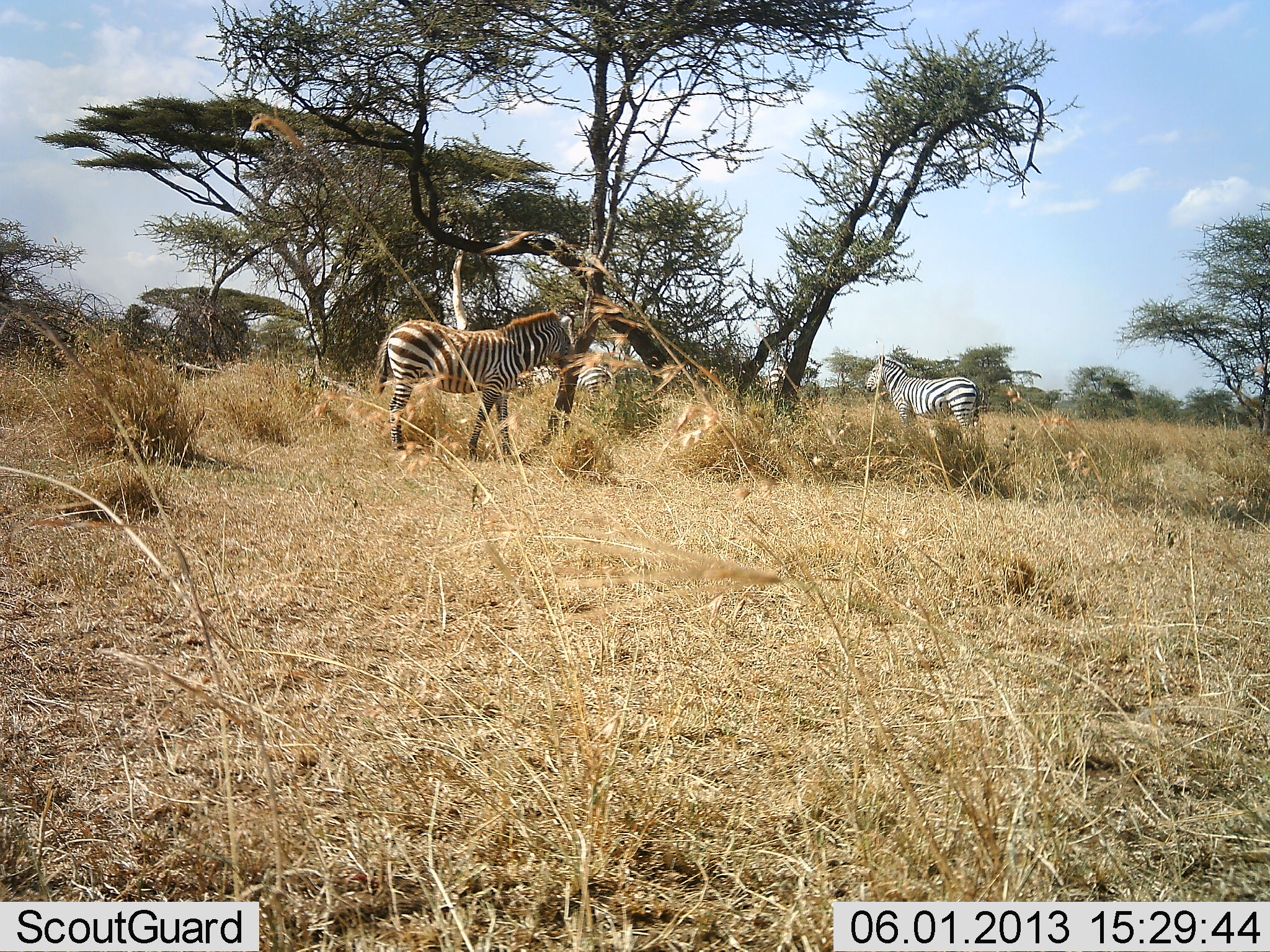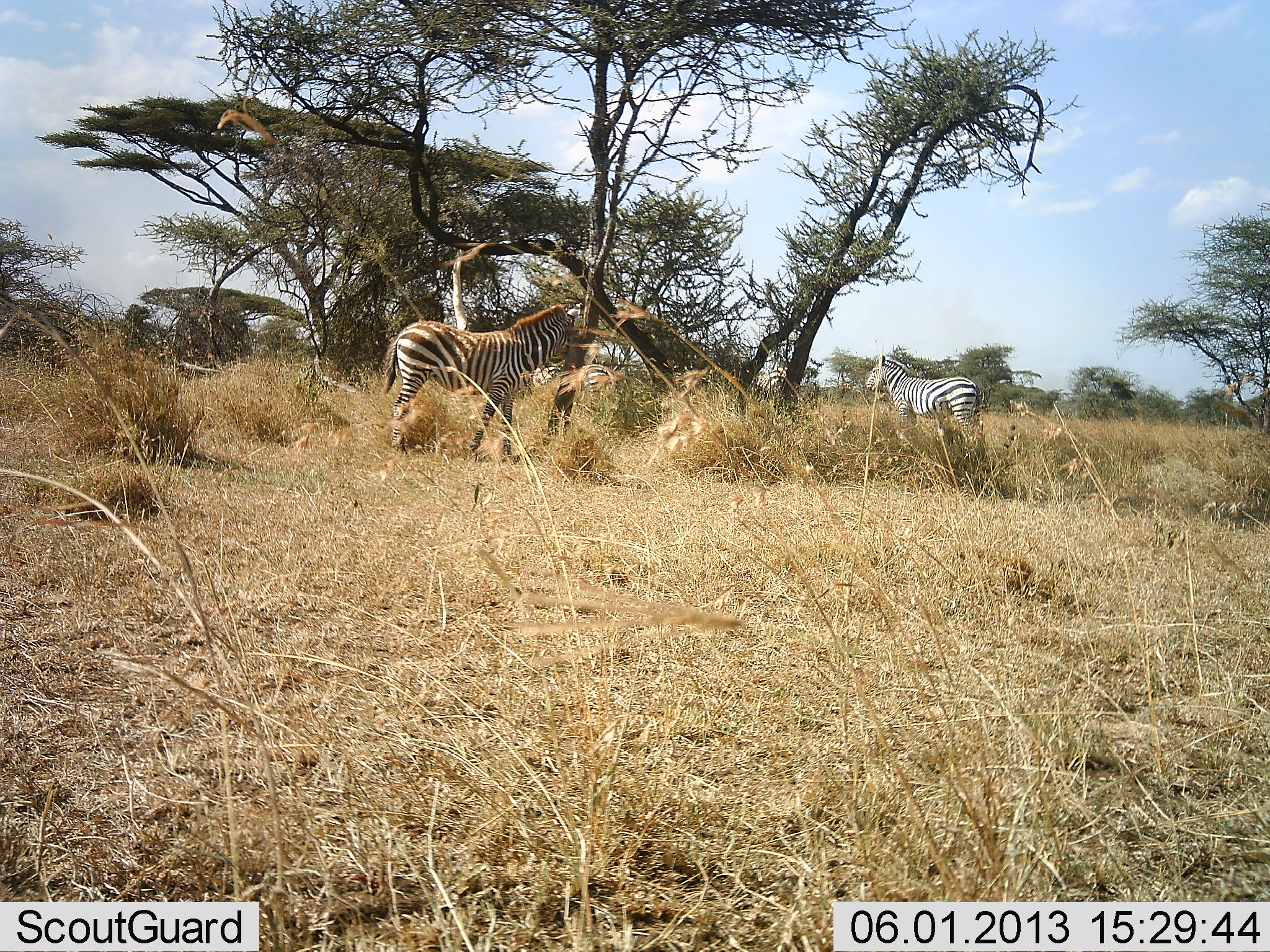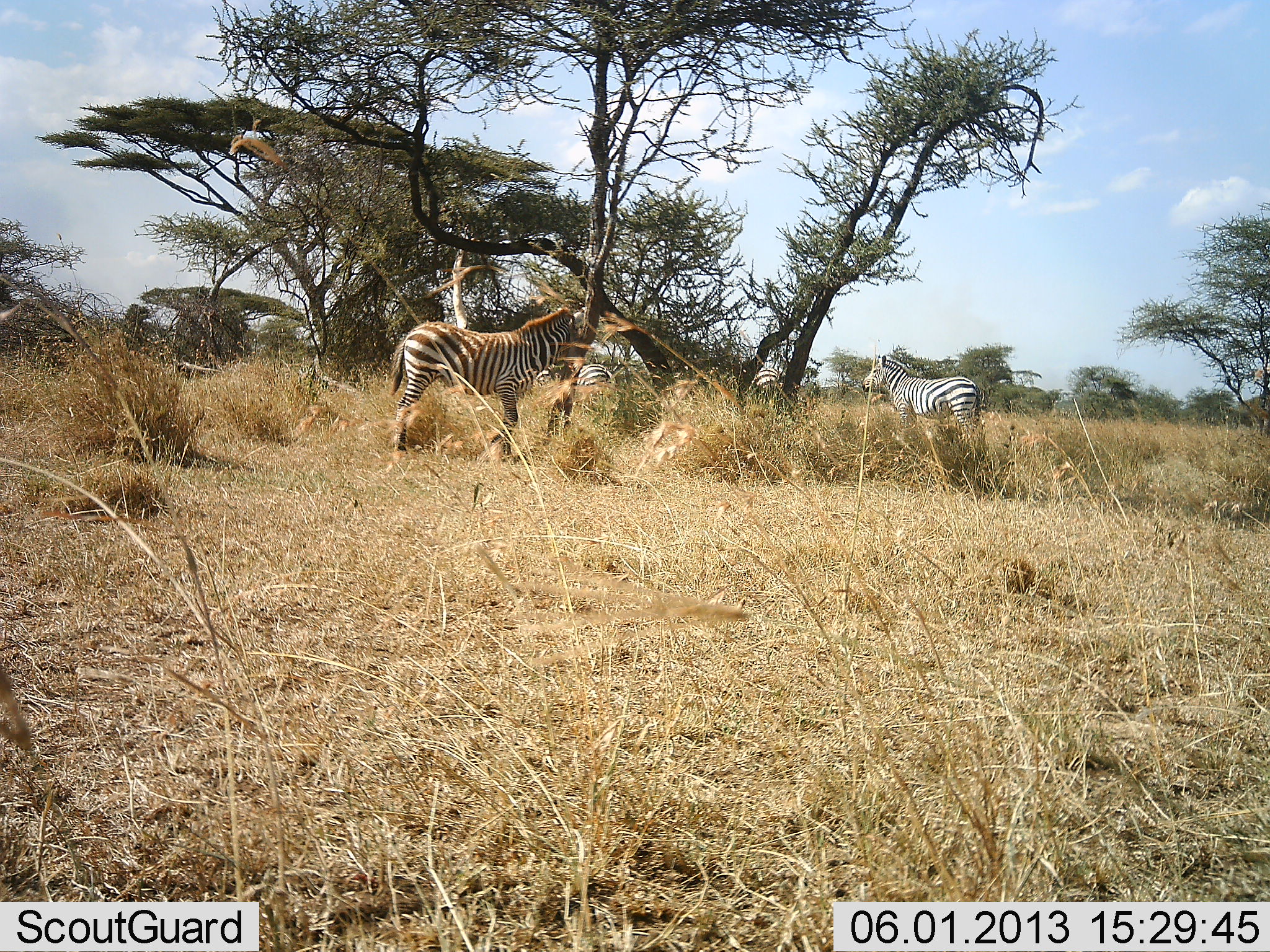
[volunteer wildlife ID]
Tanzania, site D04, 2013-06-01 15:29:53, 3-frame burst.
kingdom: Animalia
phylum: Chordata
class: Mammalia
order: Perissodactyla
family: Equidae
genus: Equus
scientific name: Equus quagga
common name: plains zebra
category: zebra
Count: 4.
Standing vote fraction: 100%.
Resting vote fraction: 10%.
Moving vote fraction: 30%.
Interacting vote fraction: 0%.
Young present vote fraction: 10%.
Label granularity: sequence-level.